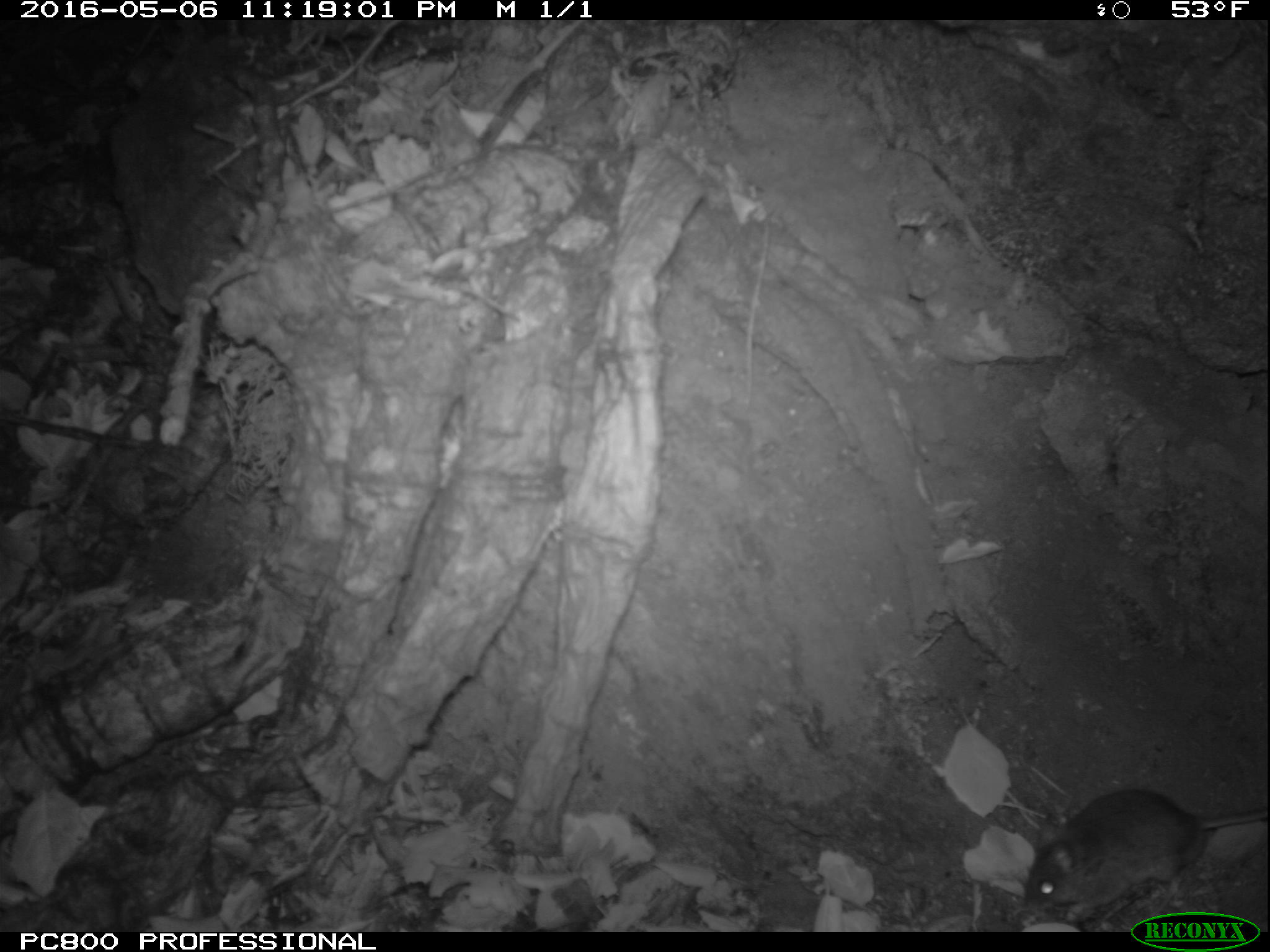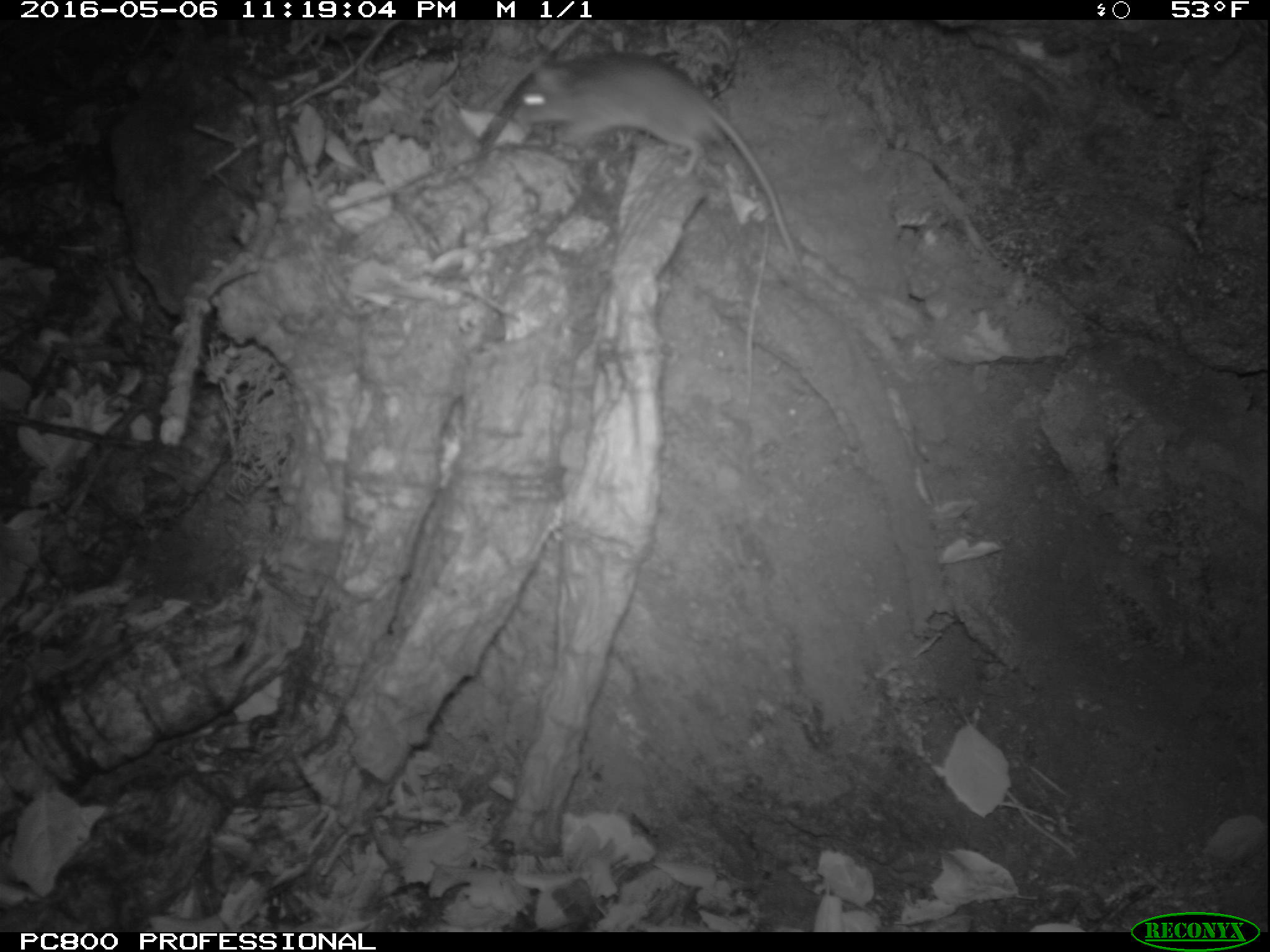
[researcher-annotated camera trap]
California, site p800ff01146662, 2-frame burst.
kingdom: Animalia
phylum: Chordata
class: Mammalia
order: Rodentia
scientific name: Rodentia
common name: rodent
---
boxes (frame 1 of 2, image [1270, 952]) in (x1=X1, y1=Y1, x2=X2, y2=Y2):
rodent: (x1=1021, y1=790, x2=1269, y2=912)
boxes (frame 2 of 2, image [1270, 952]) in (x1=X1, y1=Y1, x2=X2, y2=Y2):
rodent: (x1=512, y1=48, x2=798, y2=262)